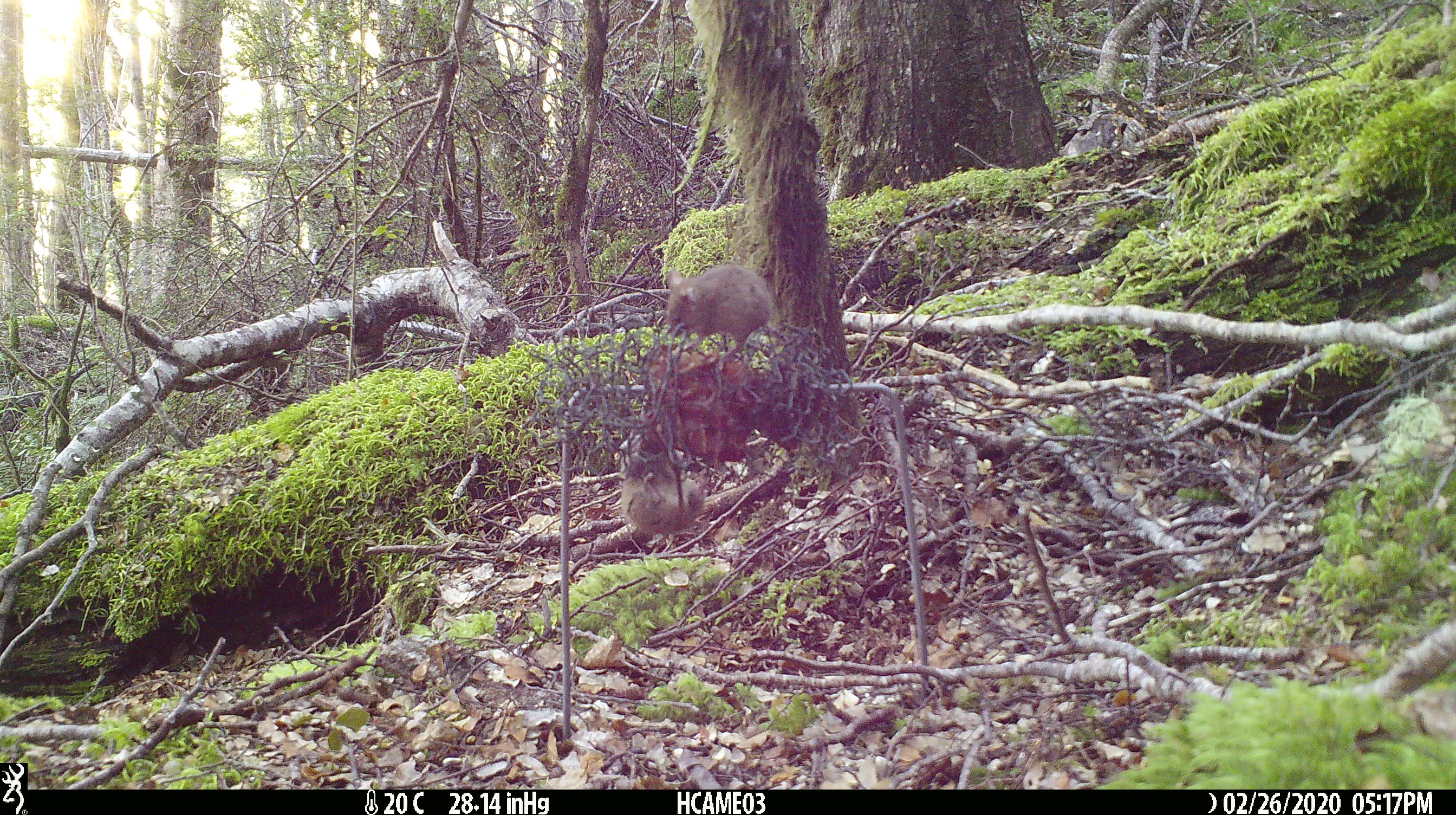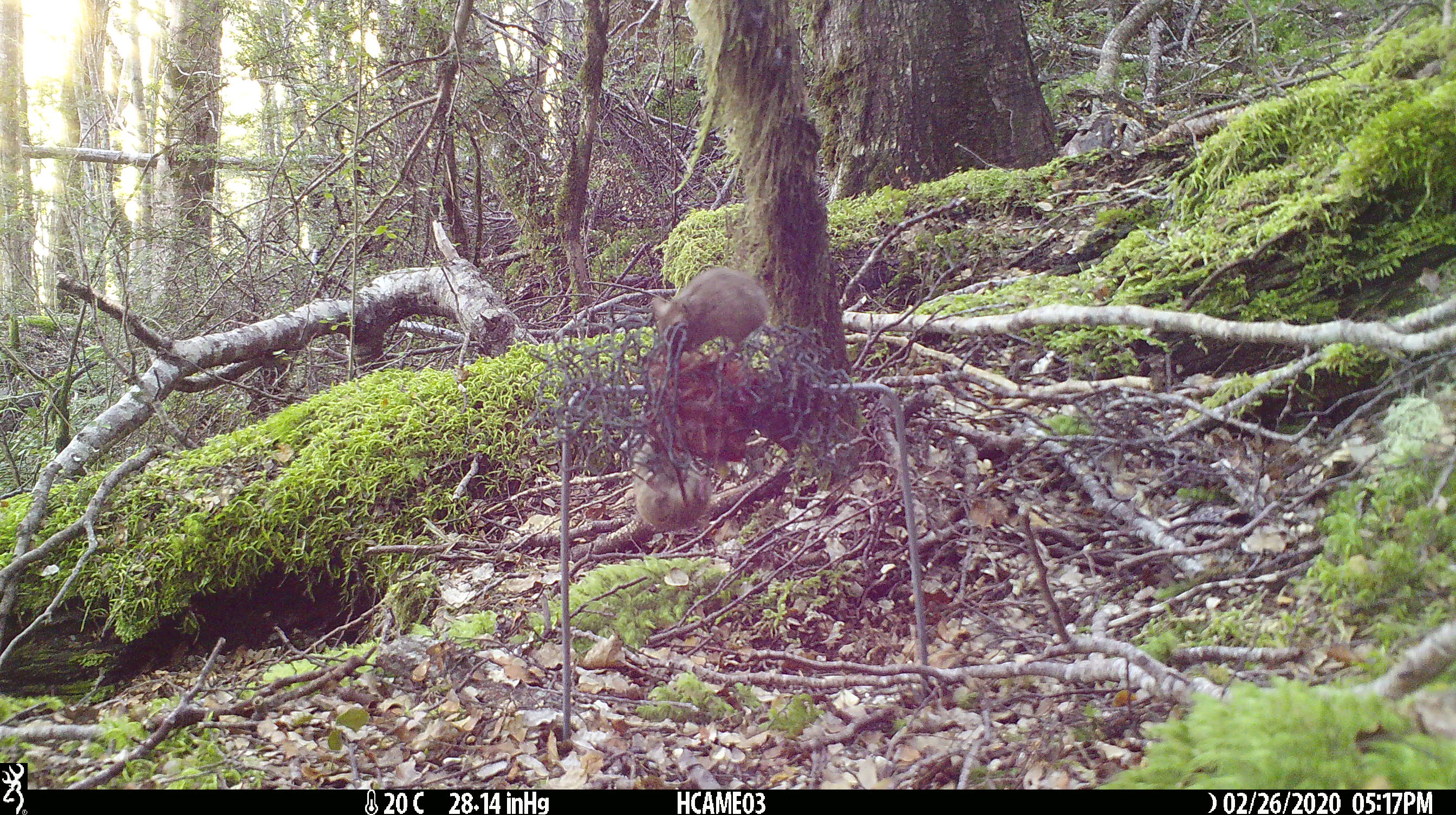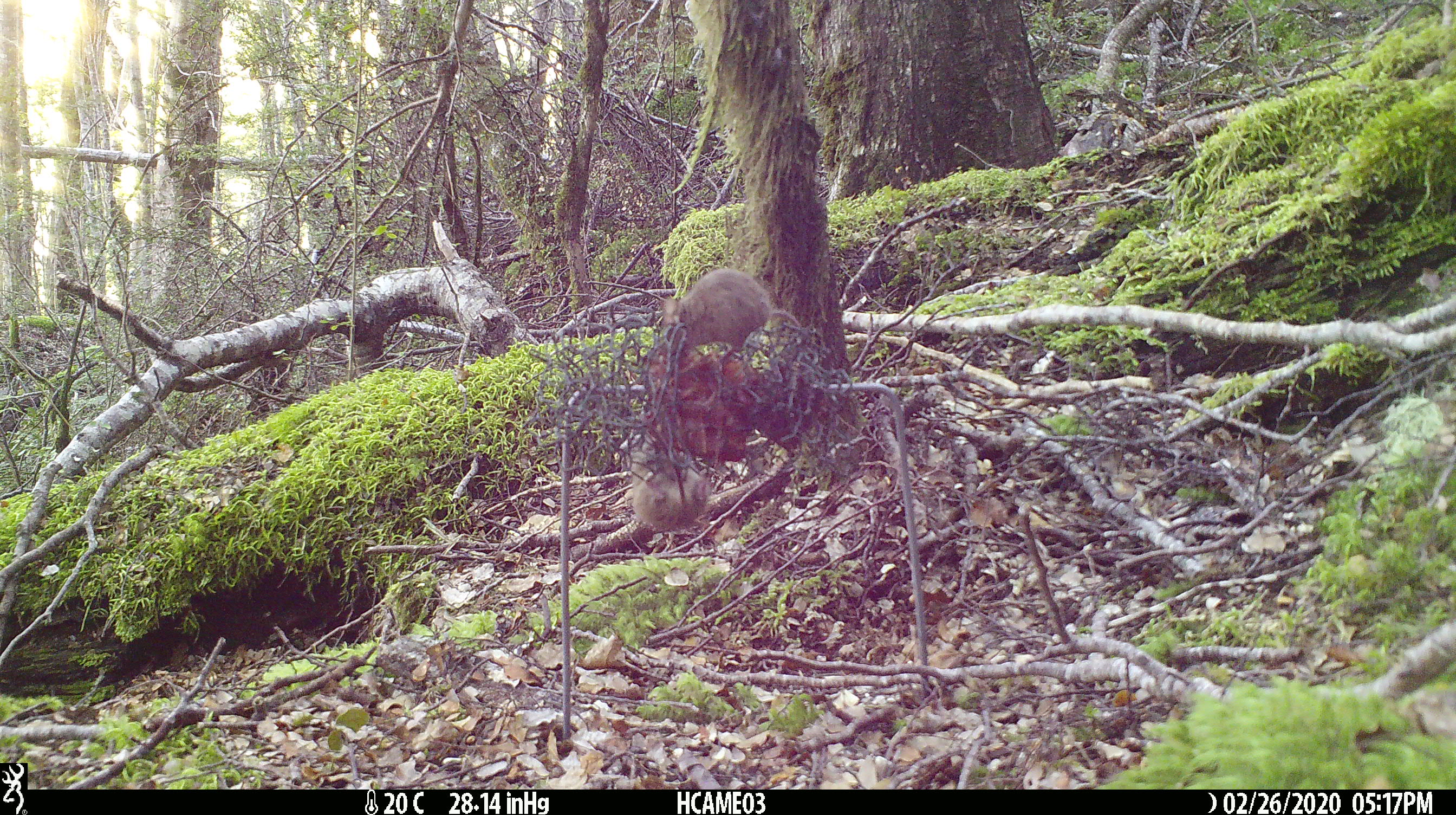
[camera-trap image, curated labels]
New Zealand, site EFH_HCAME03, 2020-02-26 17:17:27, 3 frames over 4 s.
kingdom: Animalia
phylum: Chordata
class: Mammalia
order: Rodentia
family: Muridae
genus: Mus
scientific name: Mus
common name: mouse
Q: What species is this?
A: Mouse (Mus).